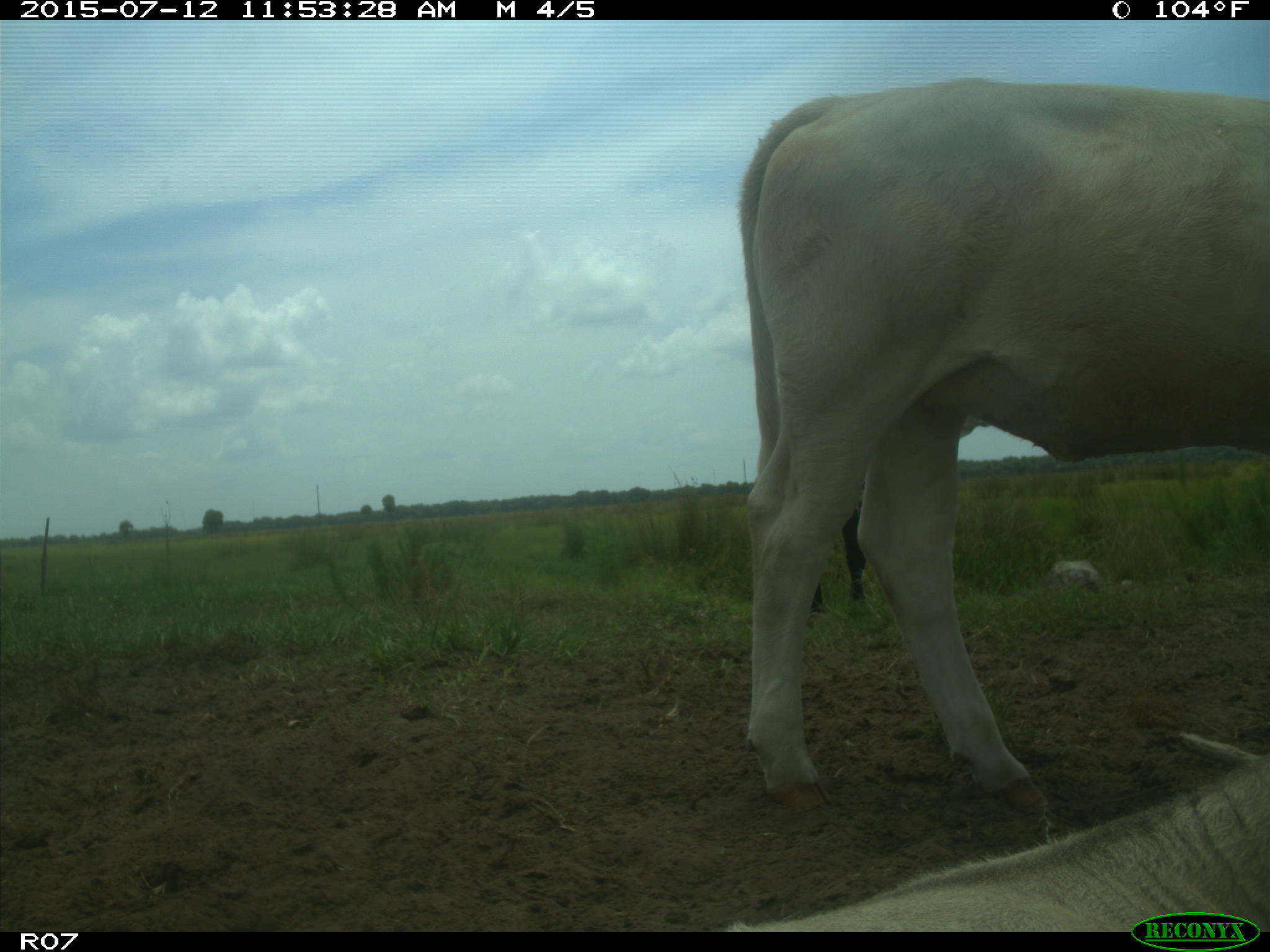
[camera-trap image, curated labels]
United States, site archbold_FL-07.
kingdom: Animalia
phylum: Chordata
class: Mammalia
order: Artiodactyla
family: Bovidae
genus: Bos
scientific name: Bos taurus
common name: domestic cow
Bos taurus (domestic cow).